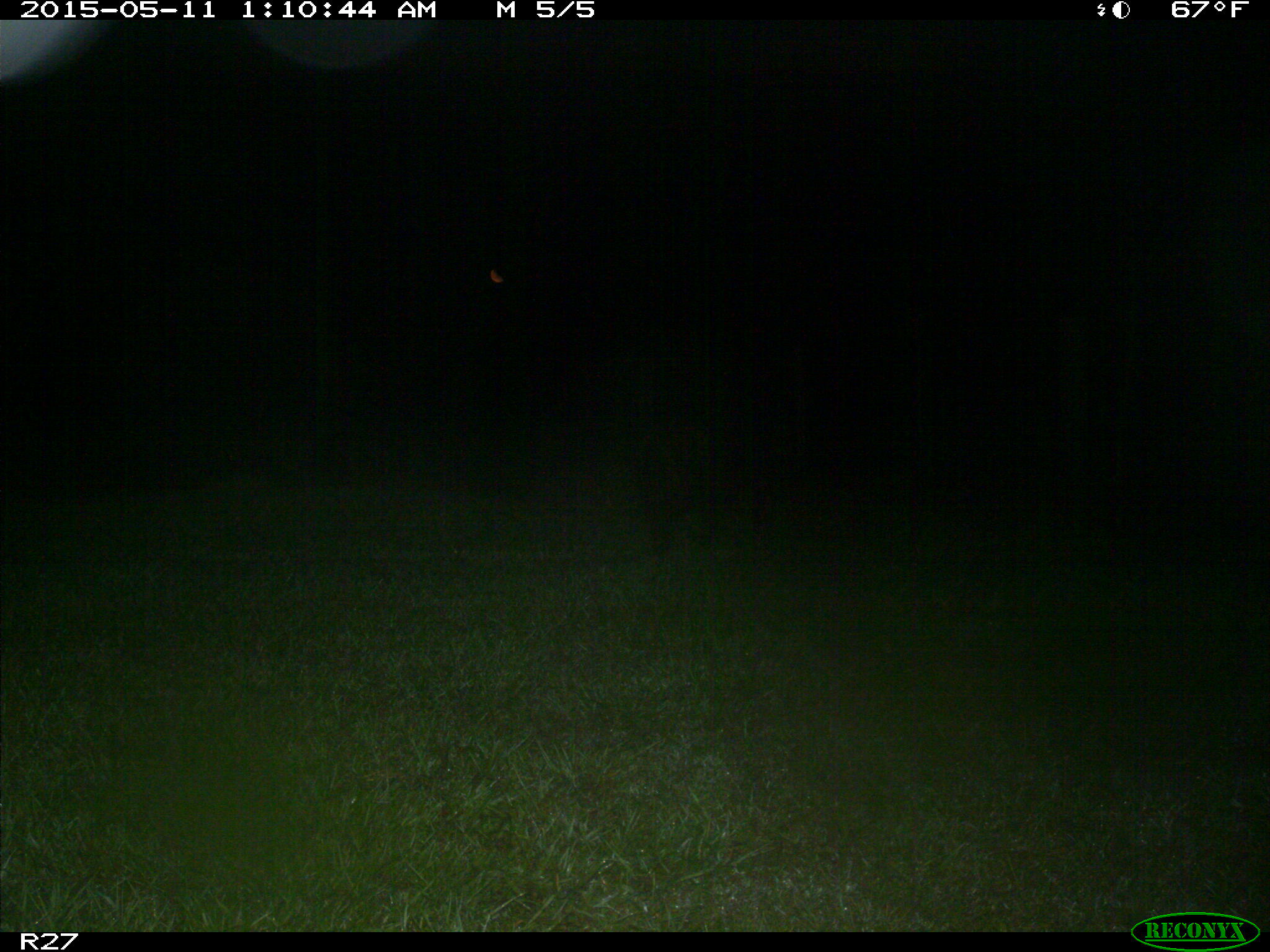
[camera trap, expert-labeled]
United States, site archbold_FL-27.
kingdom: Animalia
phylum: Chordata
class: Mammalia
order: Artiodactyla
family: Suidae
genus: Sus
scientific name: Sus scrofa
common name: wild boar